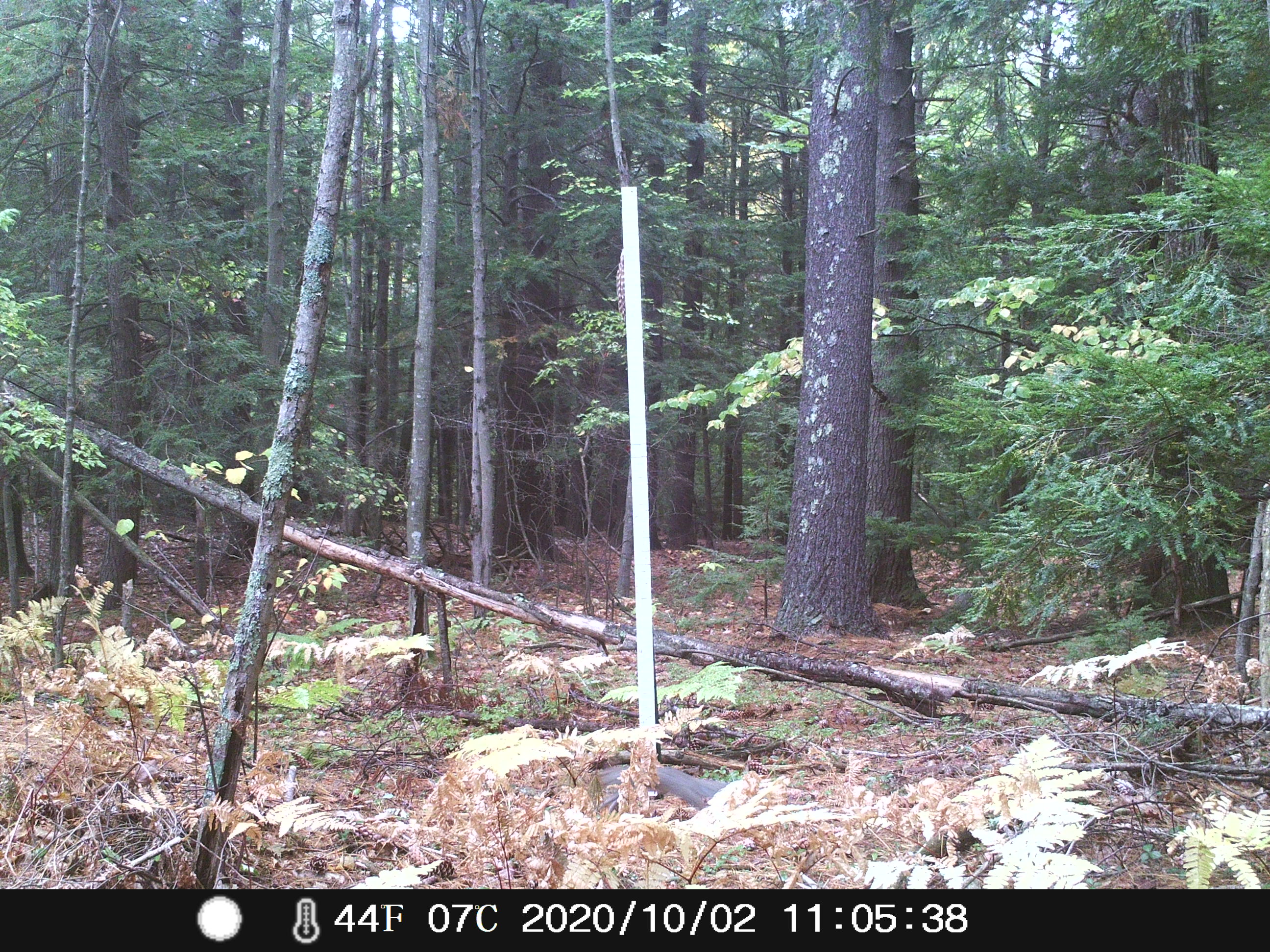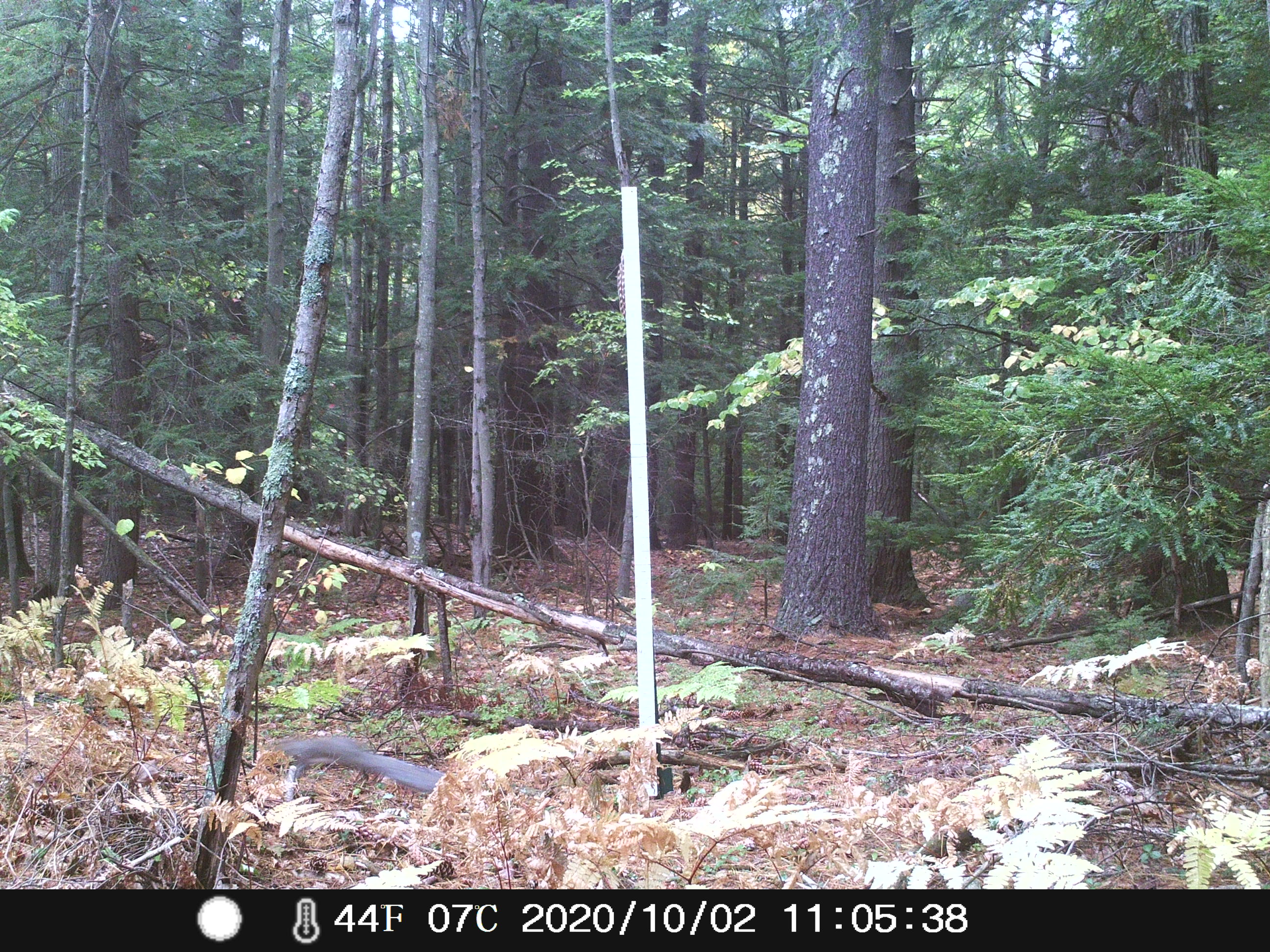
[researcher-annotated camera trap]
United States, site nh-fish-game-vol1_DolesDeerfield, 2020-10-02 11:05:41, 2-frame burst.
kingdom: Animalia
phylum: Chordata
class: Mammalia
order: Rodentia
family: Sciuridae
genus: Sciurus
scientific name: Sciurus carolinensis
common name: gray squirrel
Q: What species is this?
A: Gray squirrel (Sciurus carolinensis).